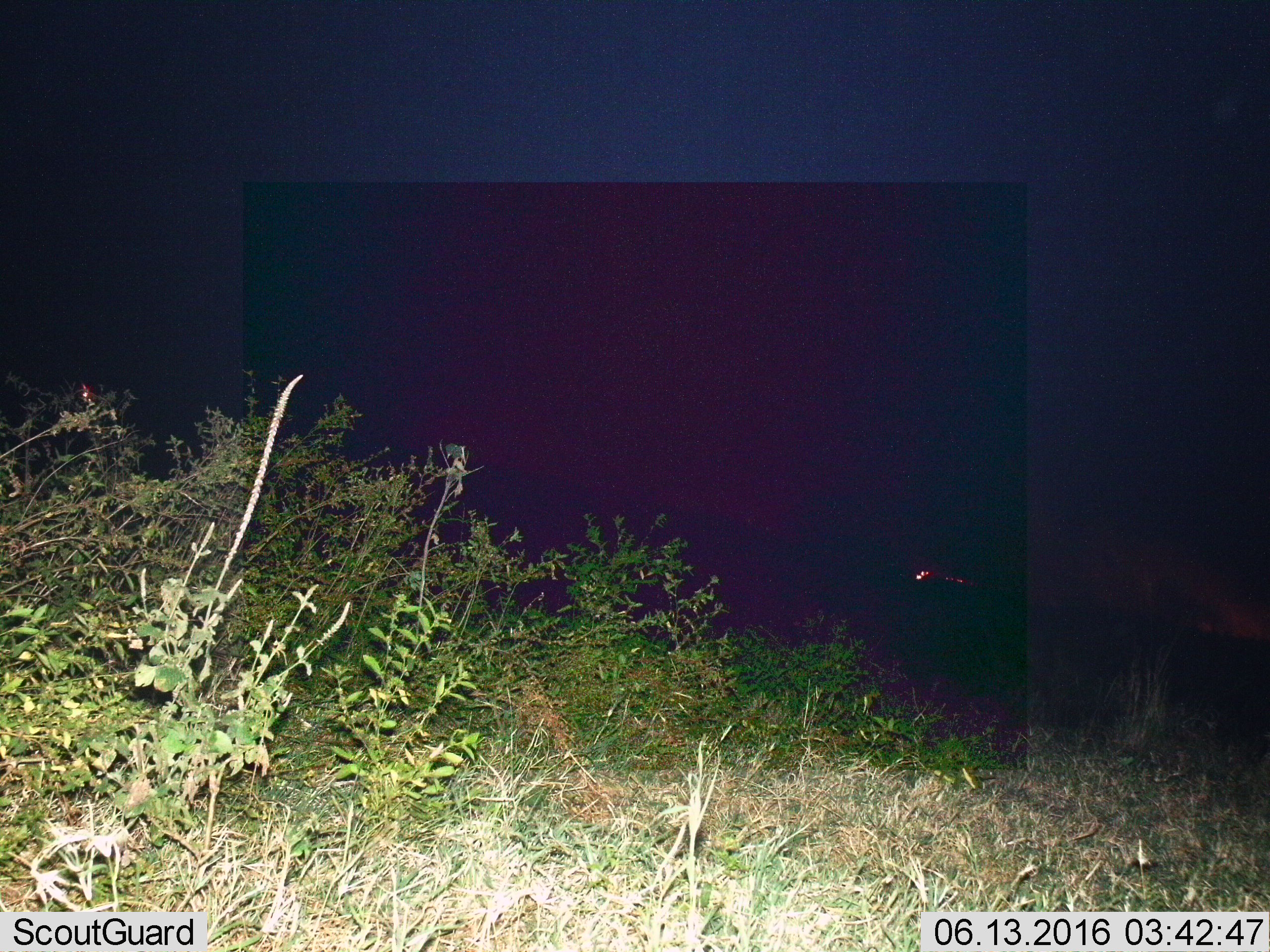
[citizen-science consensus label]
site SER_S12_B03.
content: unidentified animal